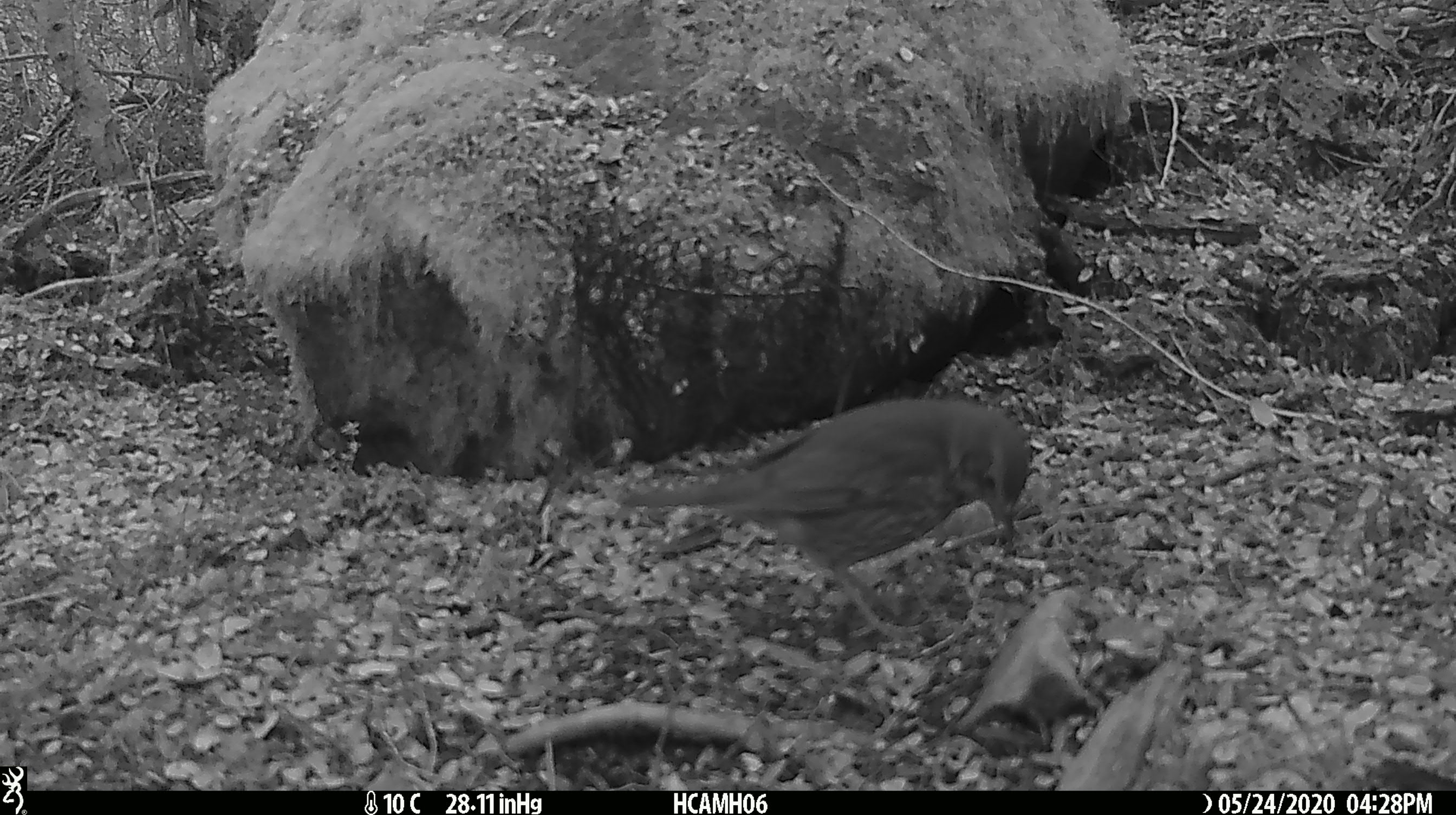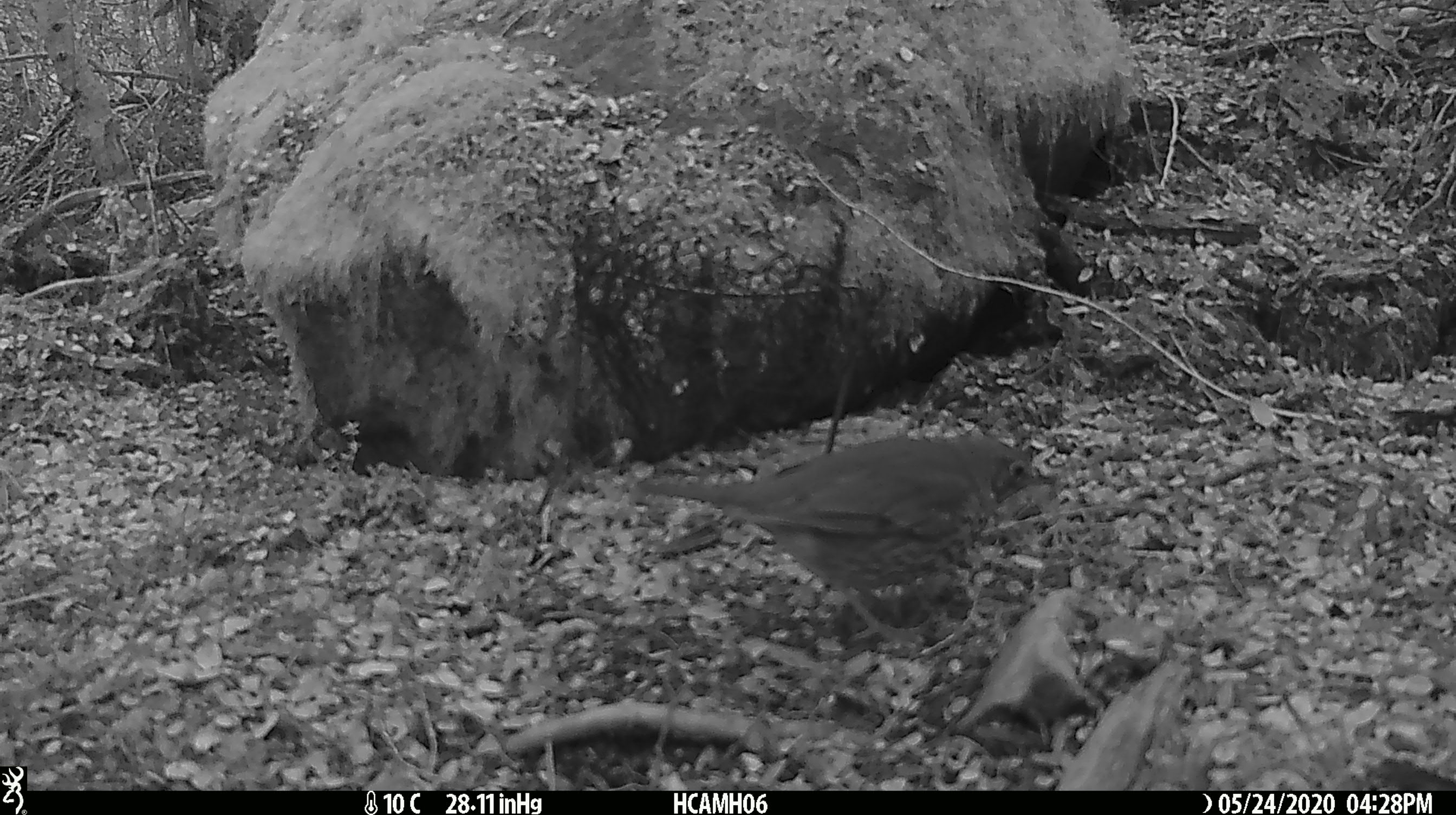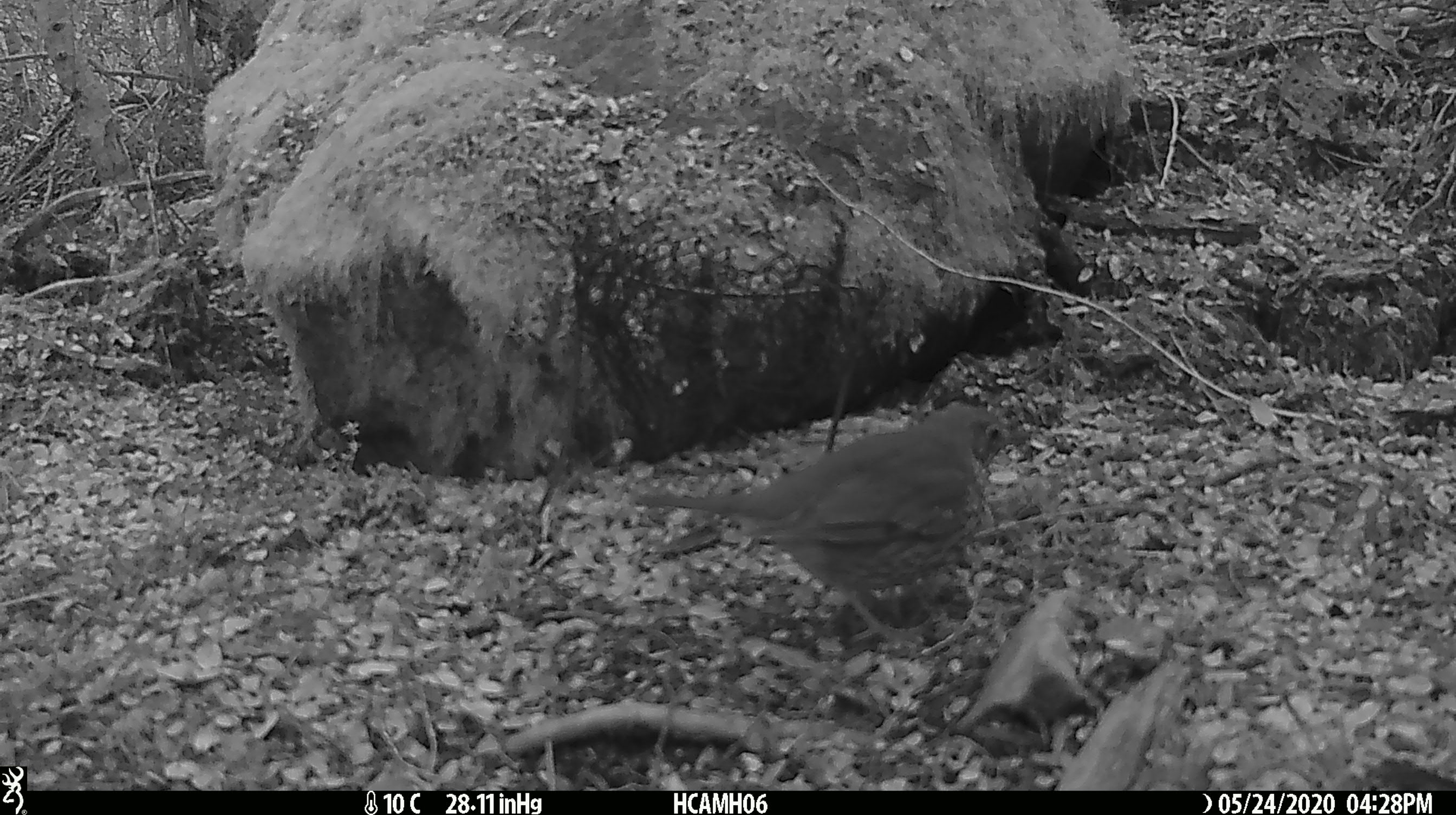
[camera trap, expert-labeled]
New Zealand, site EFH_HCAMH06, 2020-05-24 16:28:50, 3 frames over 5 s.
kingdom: Animalia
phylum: Chordata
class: Aves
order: Passeriformes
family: Turdidae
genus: Turdus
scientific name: Turdus philomelos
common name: song thrush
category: thrush